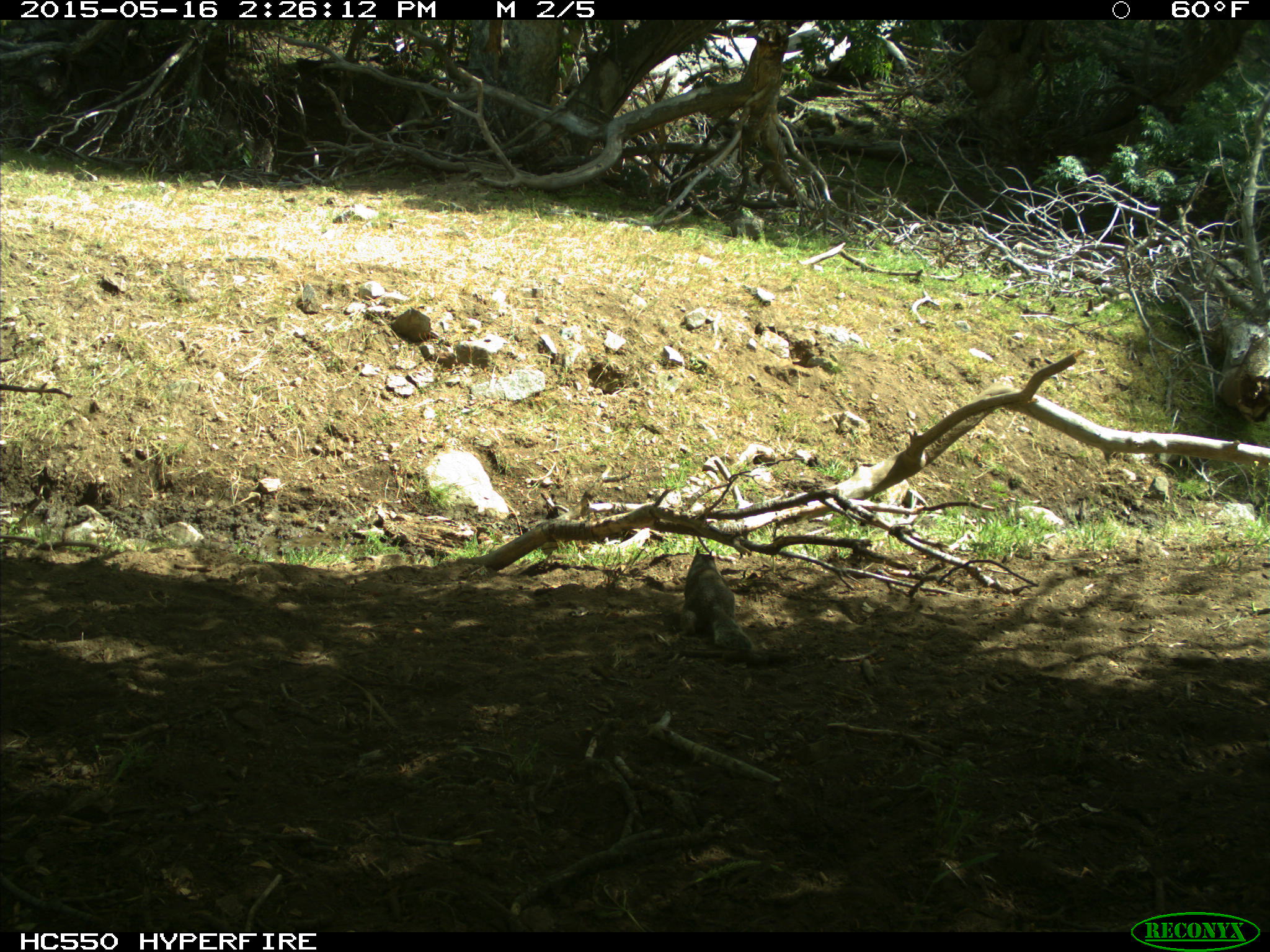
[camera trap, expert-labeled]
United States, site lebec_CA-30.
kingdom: Animalia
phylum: Chordata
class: Mammalia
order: Rodentia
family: Sciuridae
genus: Otospermophilus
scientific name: Otospermophilus beecheyi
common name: california ground squirrel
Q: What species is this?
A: Otospermophilus beecheyi (california ground squirrel).